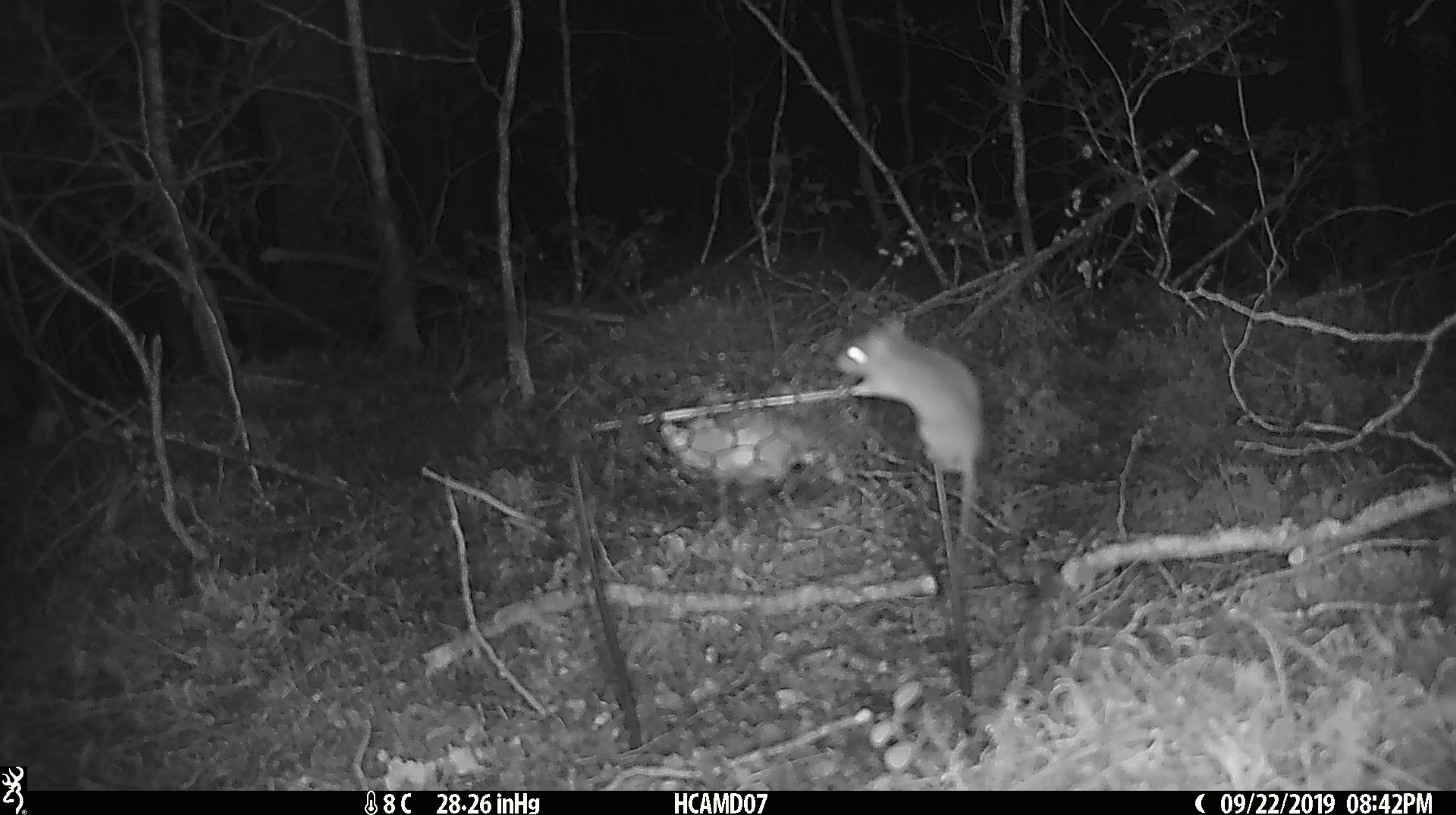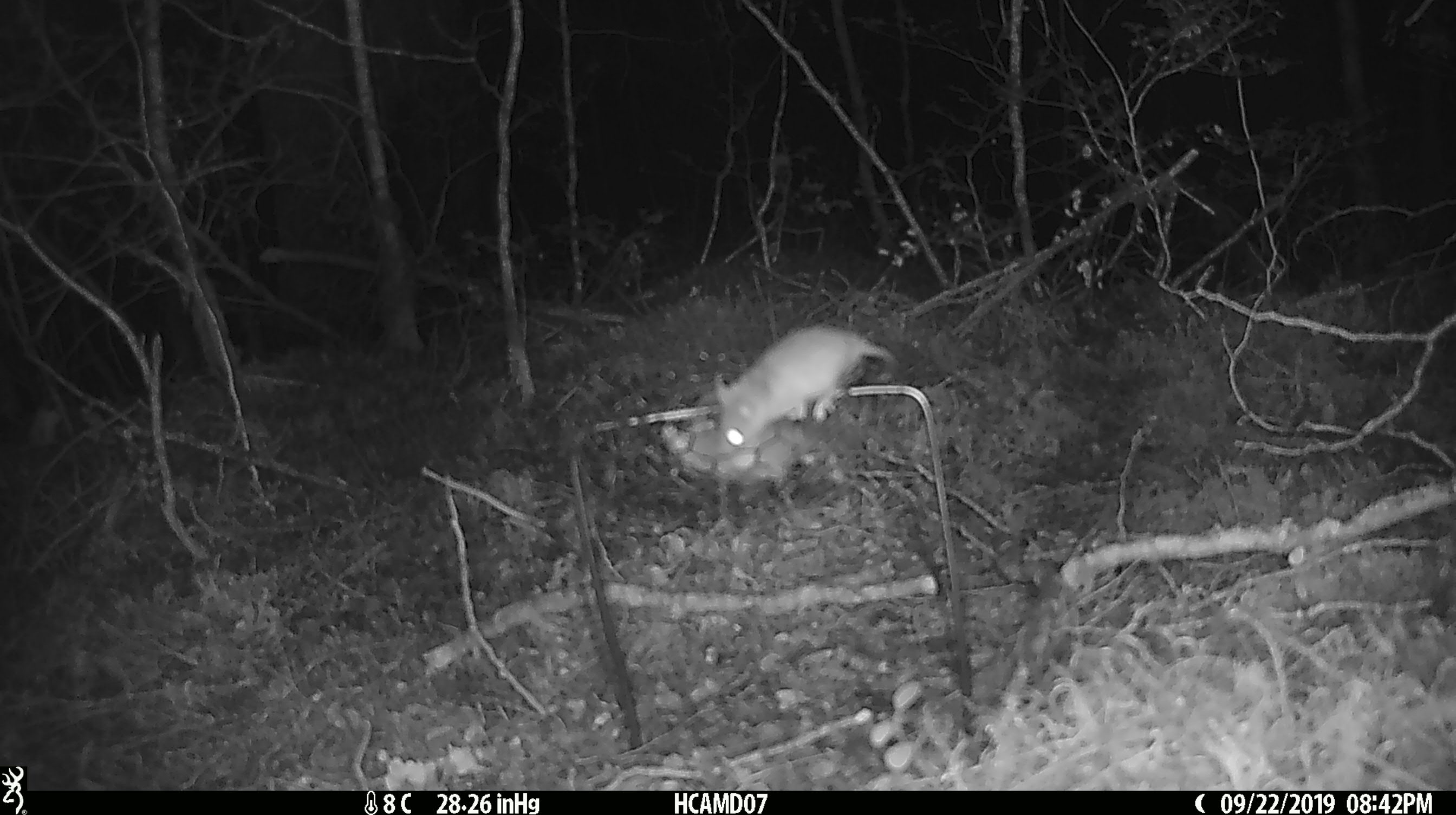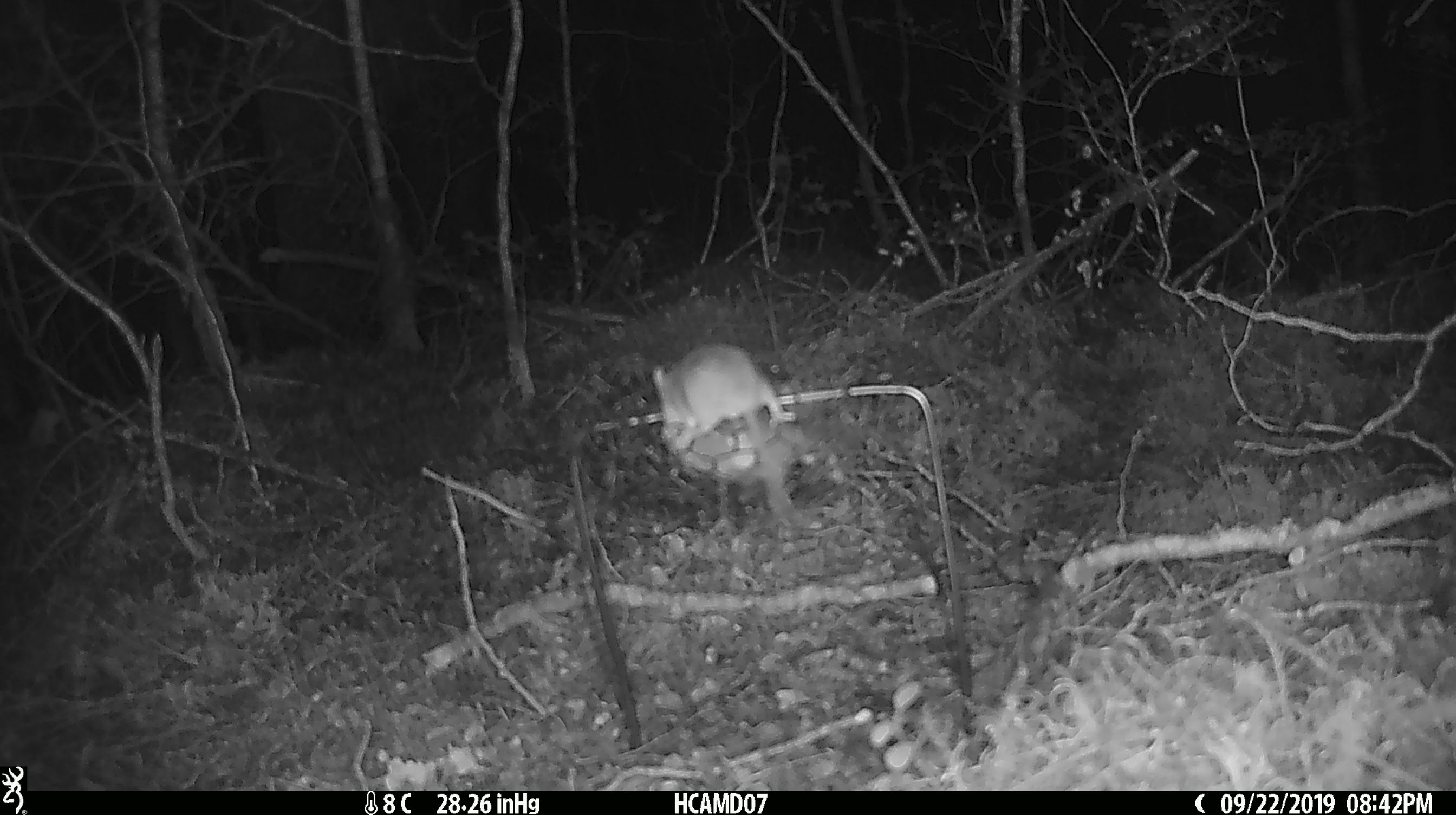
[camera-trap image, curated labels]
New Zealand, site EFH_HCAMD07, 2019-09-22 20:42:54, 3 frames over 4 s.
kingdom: Animalia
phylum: Chordata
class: Mammalia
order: Rodentia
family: Muridae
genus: Mus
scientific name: Mus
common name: mouse